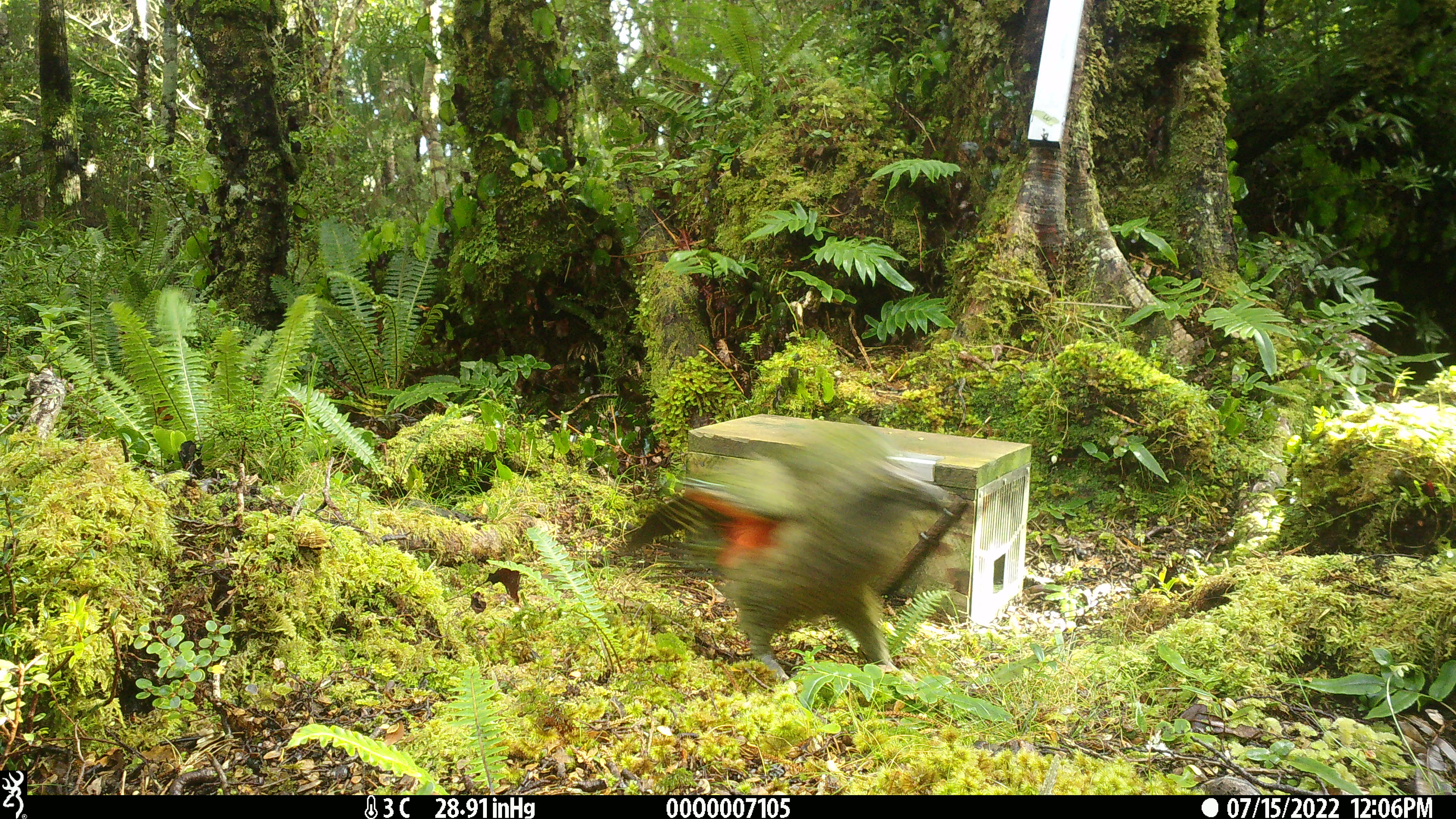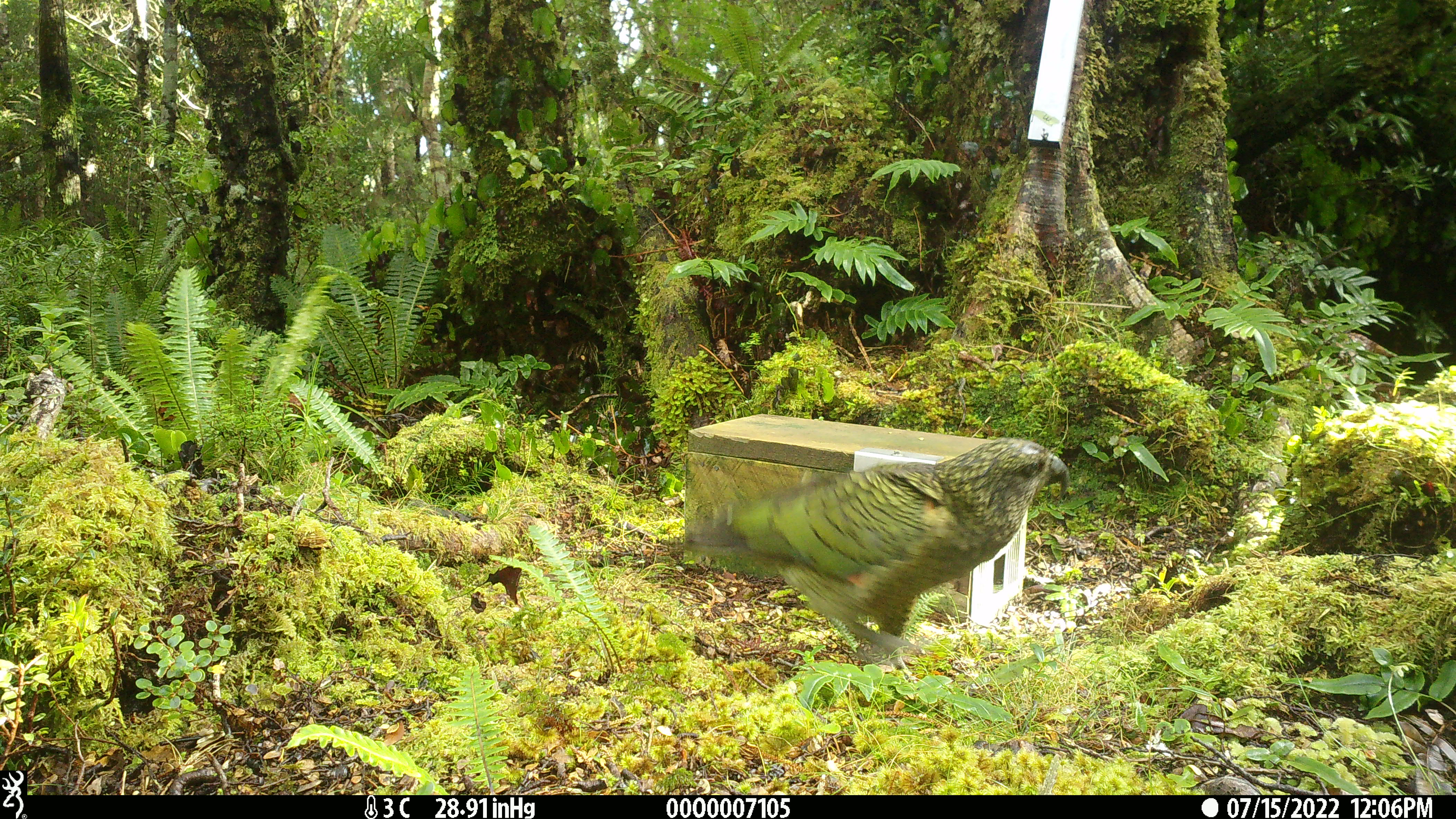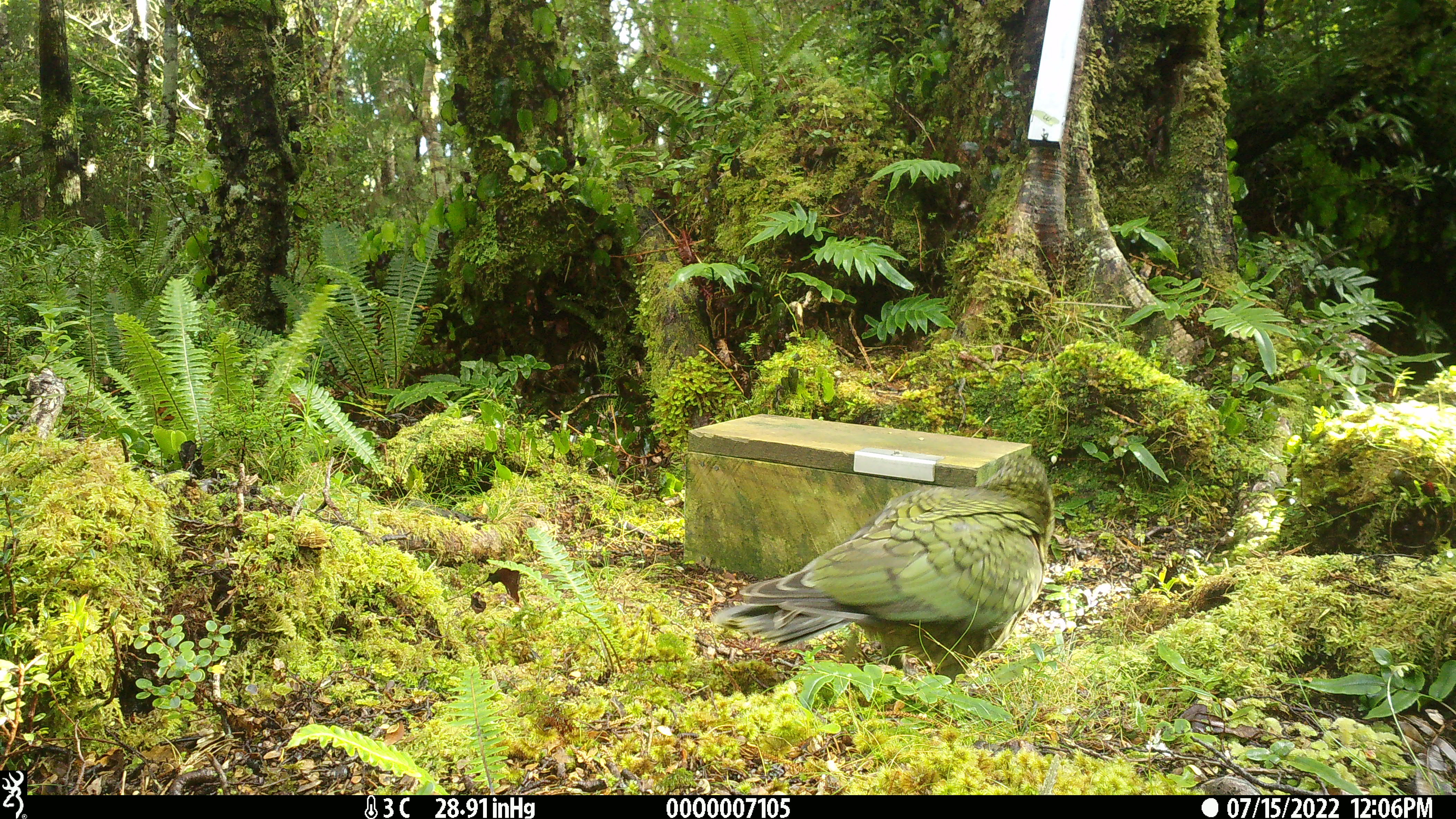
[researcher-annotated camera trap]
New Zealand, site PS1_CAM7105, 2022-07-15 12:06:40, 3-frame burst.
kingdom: Animalia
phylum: Chordata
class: Aves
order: Psittaciformes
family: Strigopidae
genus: Nestor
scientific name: Nestor notabilis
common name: kea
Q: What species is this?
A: Kea (Nestor notabilis).